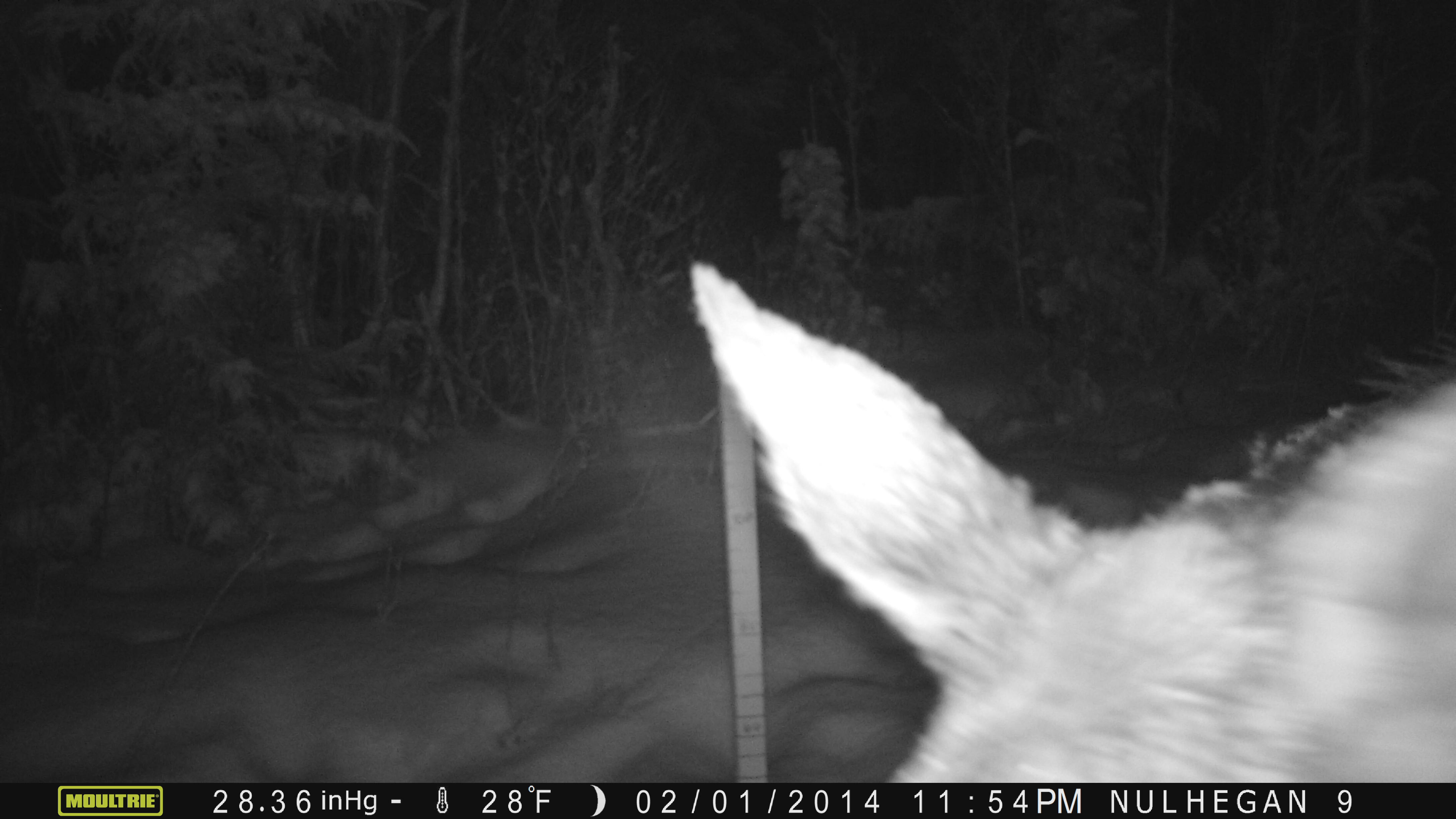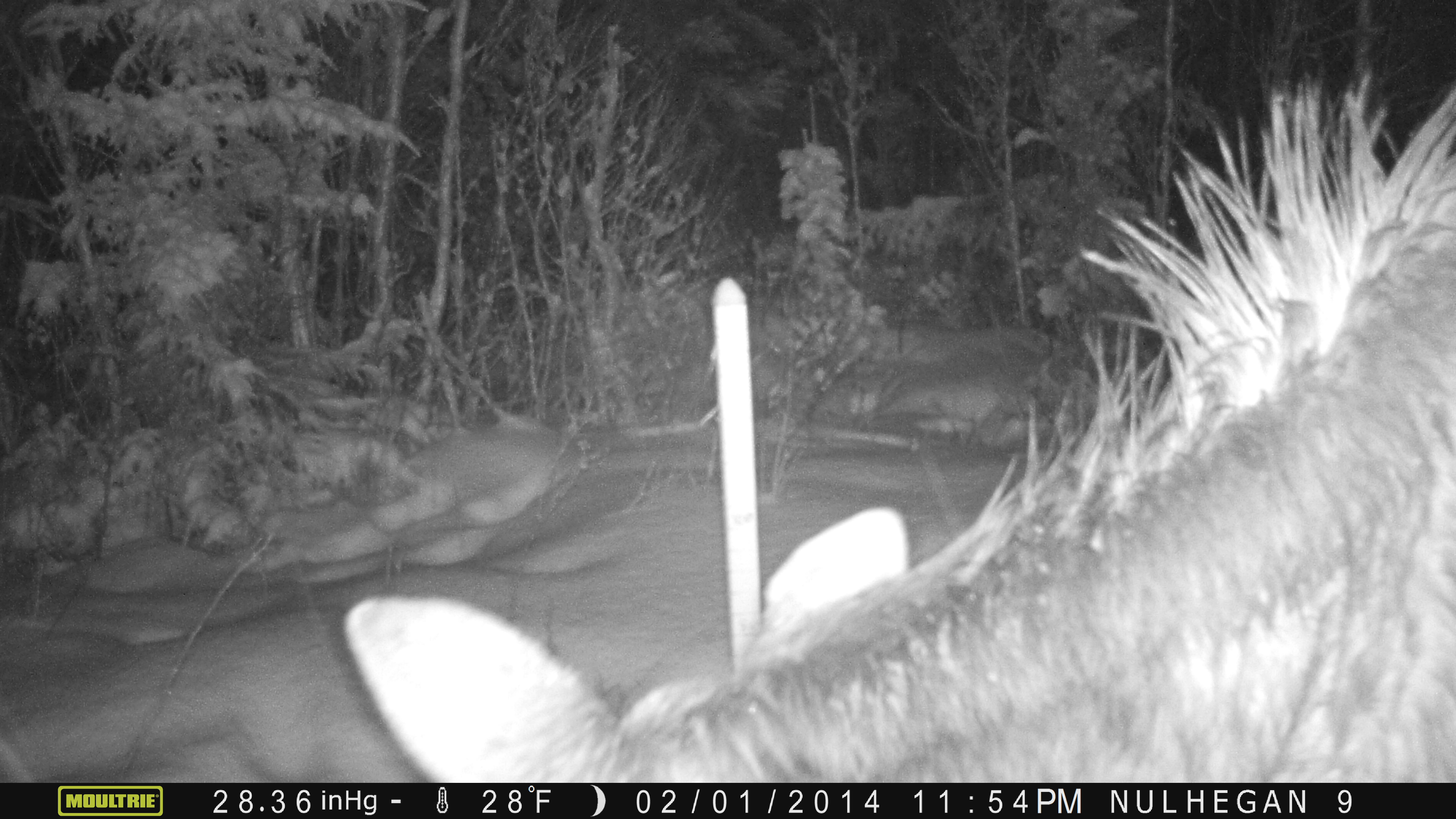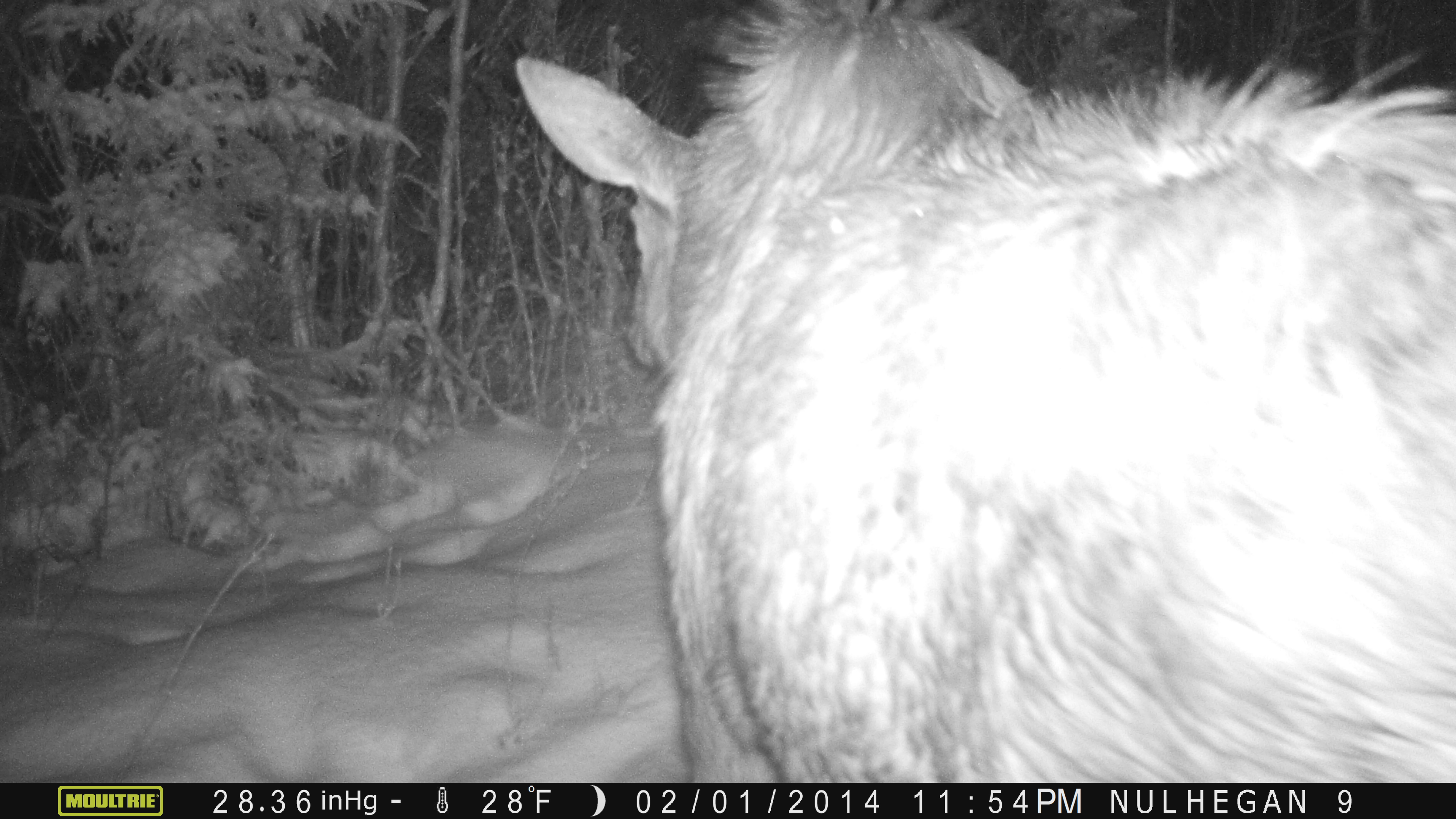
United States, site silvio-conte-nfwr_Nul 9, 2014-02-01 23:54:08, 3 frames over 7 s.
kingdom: Animalia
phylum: Chordata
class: Mammalia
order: Artiodactyla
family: Cervidae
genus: Alces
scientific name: Alces alces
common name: moose